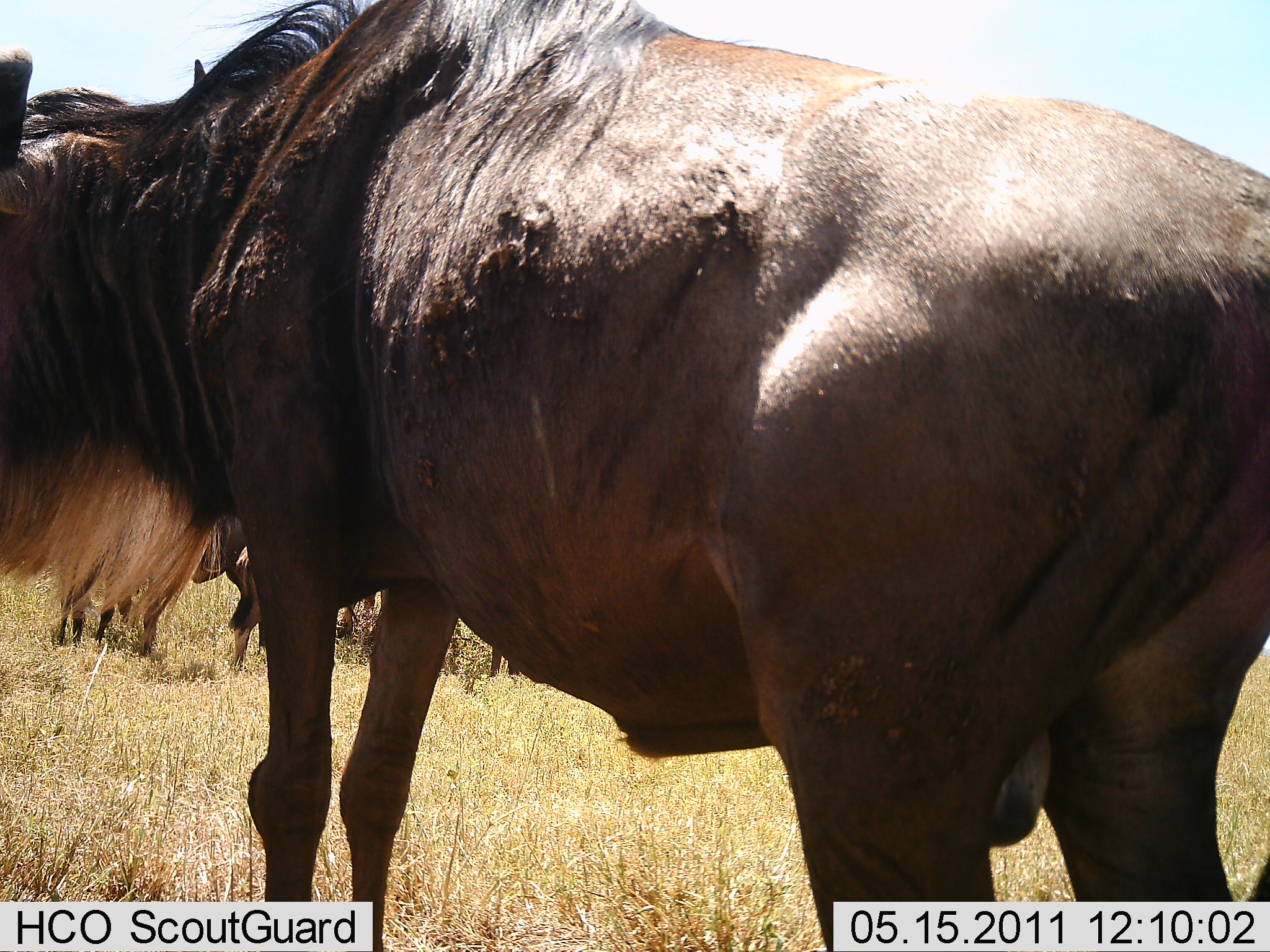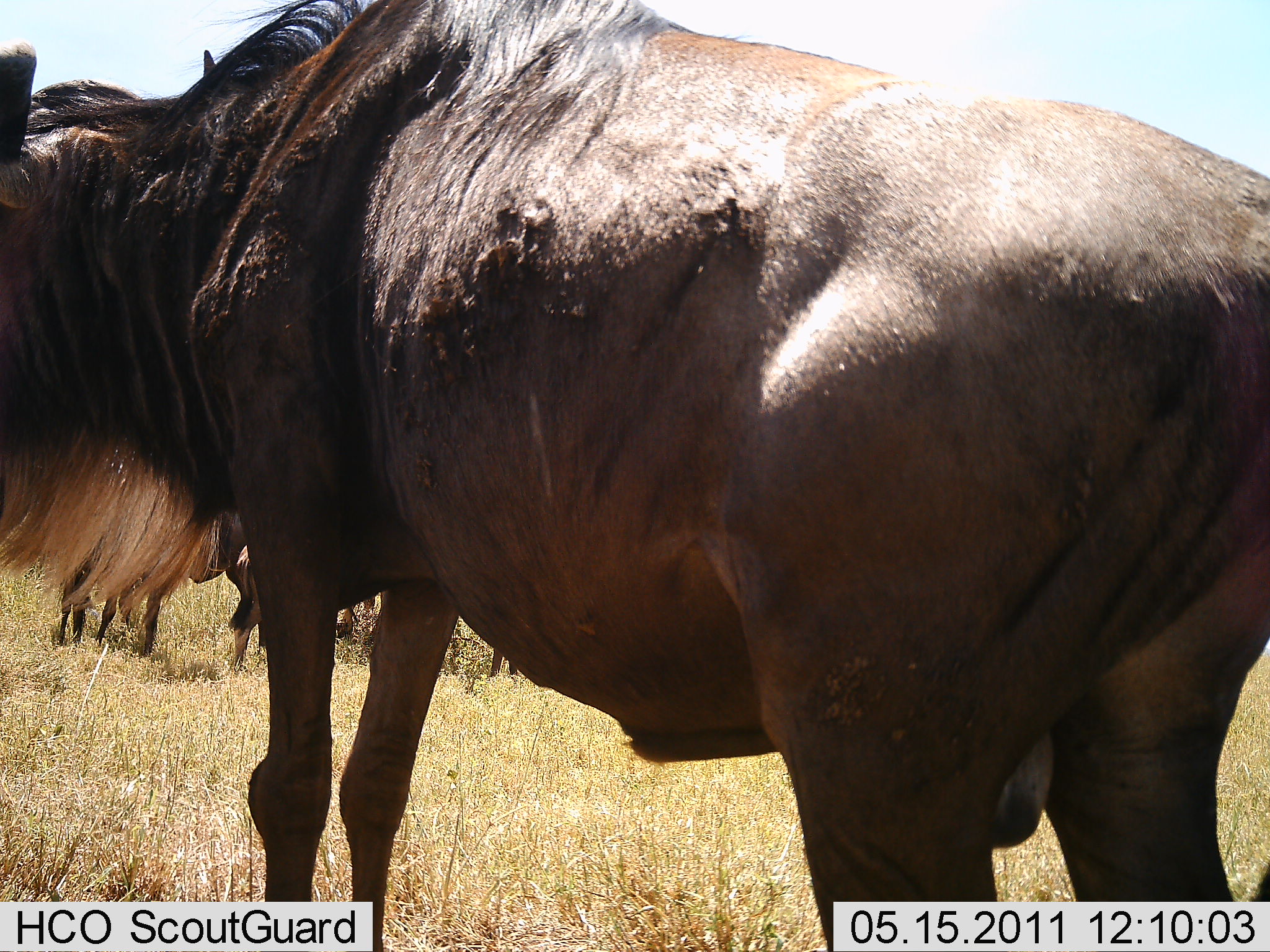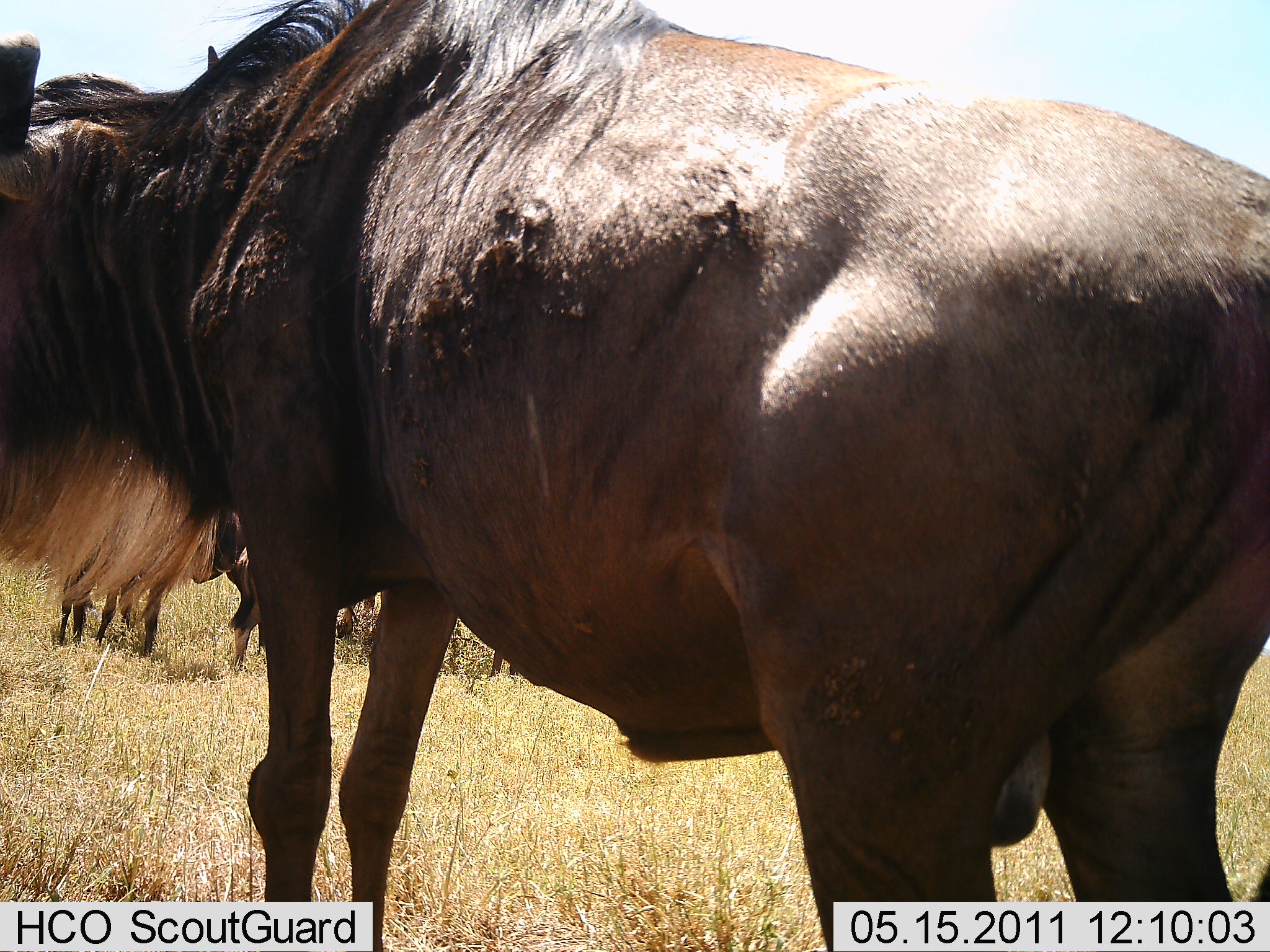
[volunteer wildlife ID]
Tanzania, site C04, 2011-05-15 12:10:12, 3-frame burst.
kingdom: Animalia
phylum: Chordata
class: Mammalia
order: Artiodactyla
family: Bovidae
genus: Connochaetes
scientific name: Connochaetes taurinus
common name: blue wildebeest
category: wildebeest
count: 3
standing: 91%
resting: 0%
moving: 9%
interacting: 0%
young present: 0%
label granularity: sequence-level